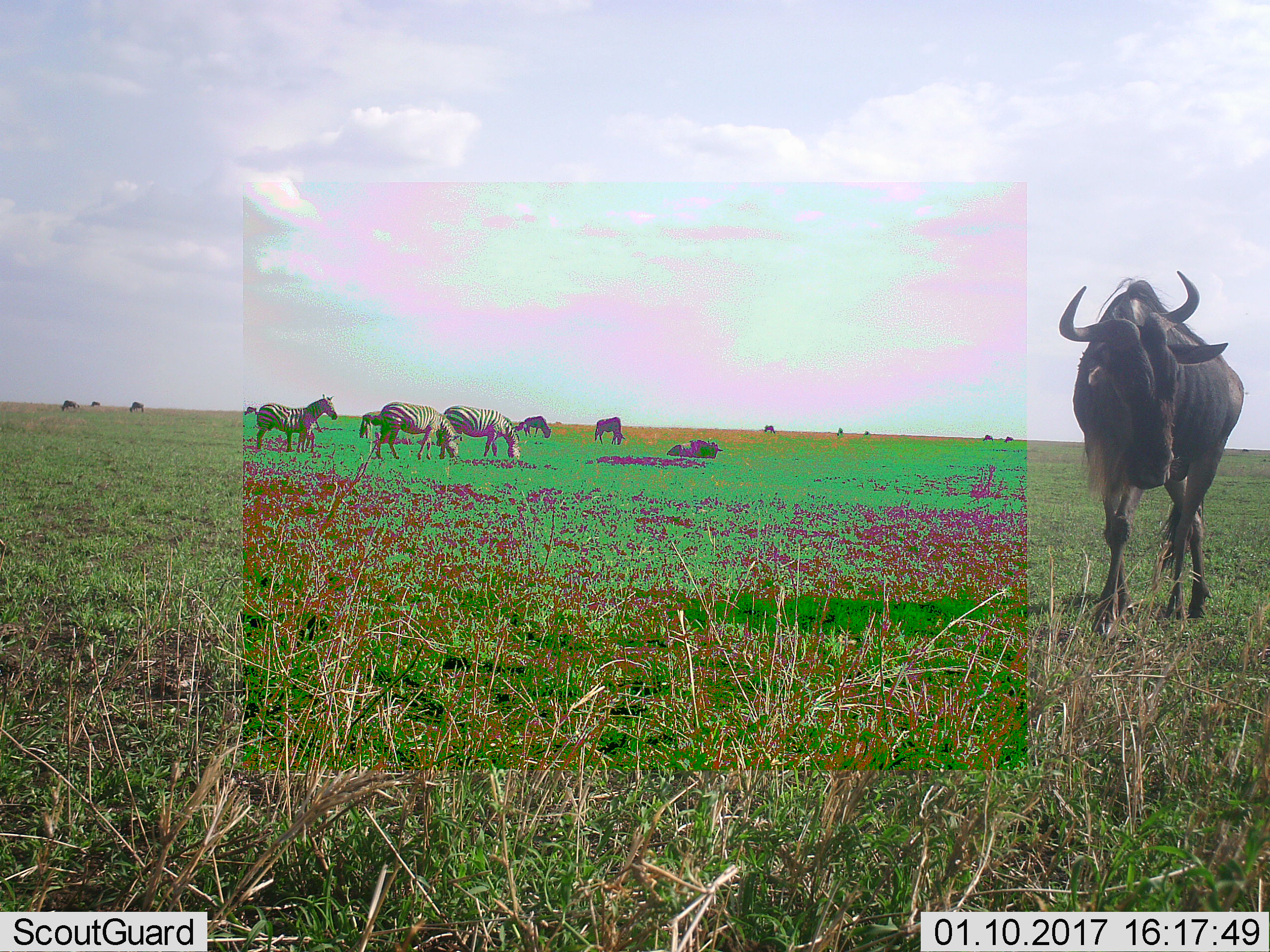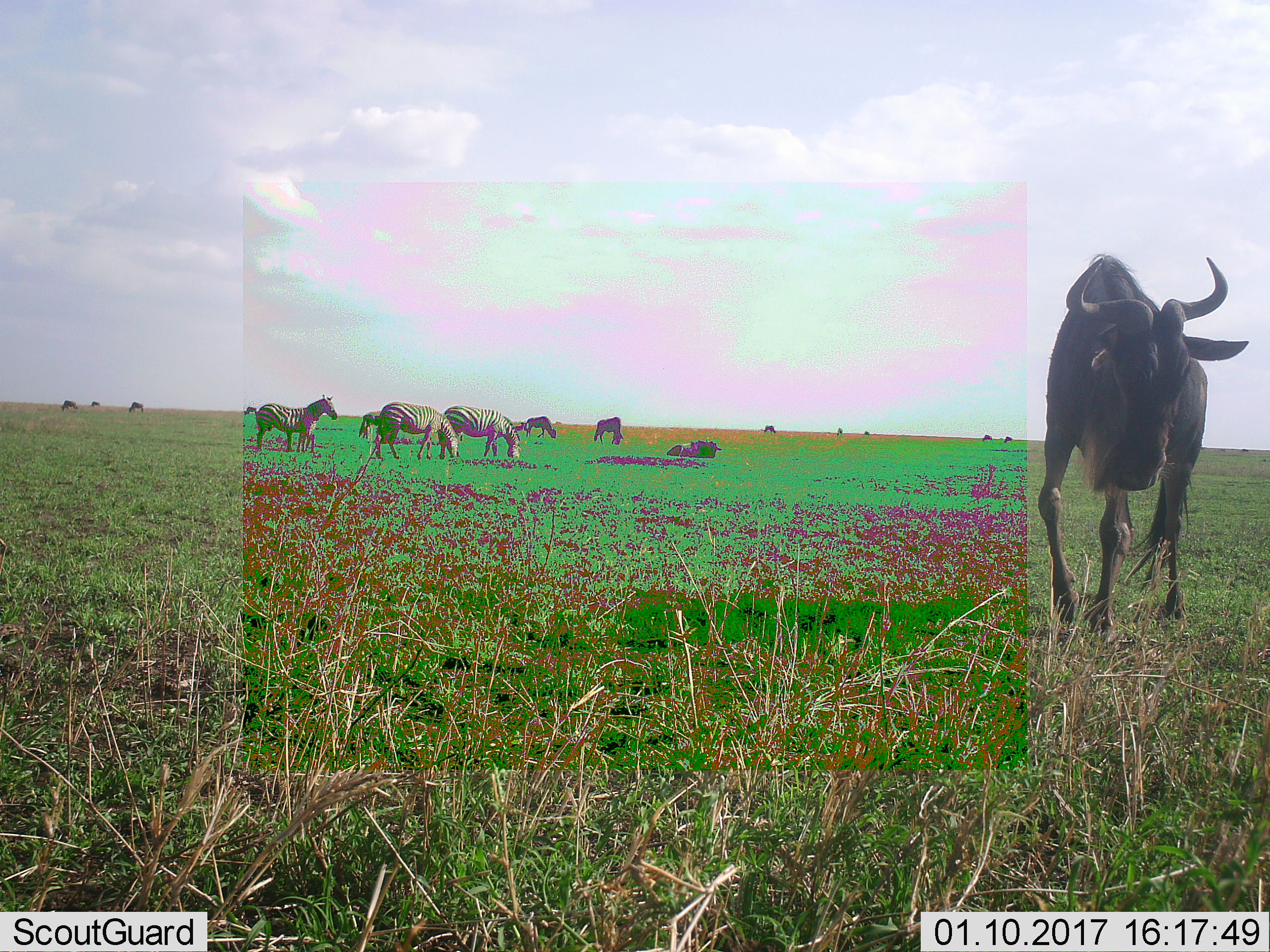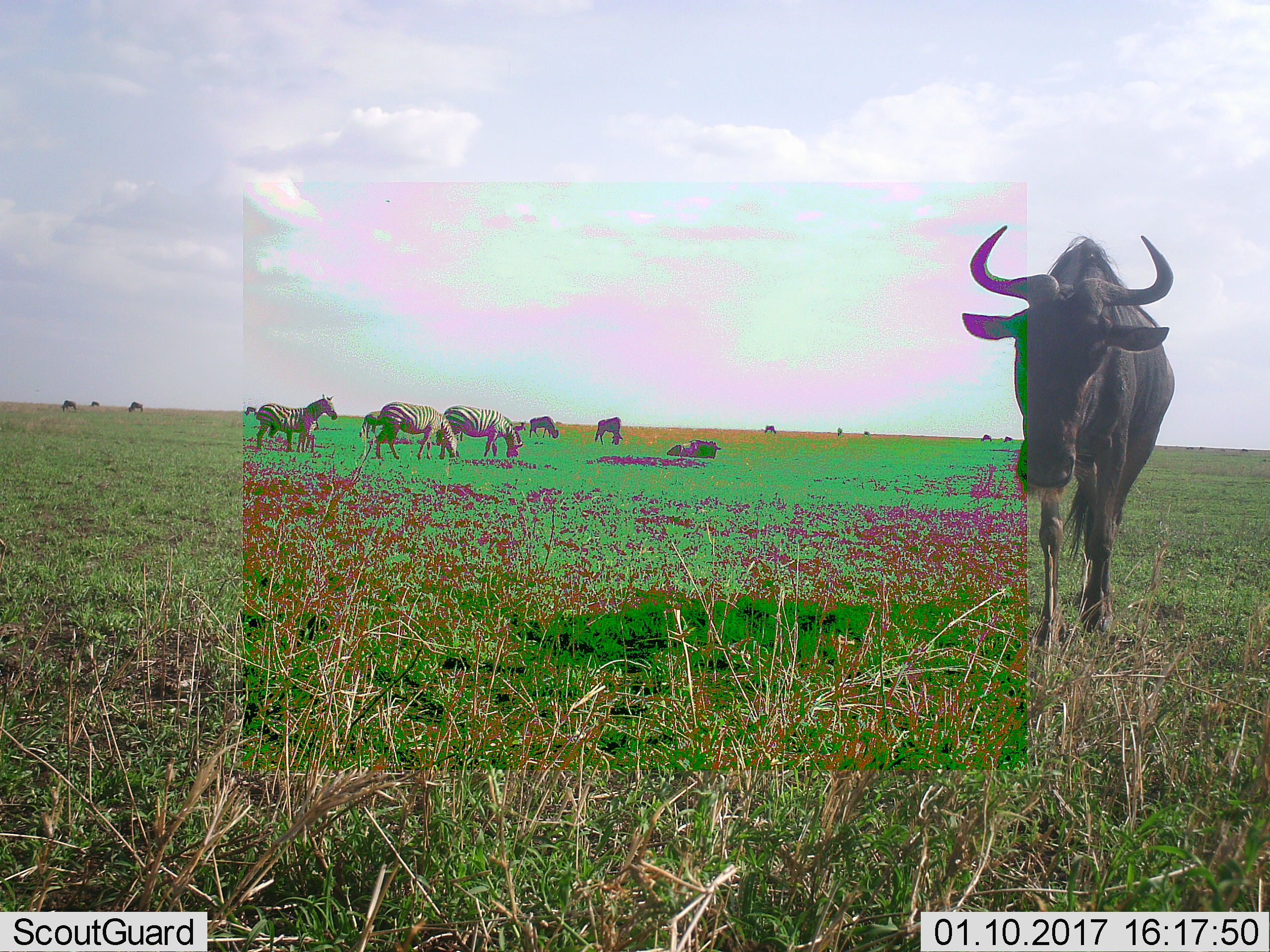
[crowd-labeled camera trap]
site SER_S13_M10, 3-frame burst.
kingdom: Animalia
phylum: Chordata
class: Mammalia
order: Artiodactyla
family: Bovidae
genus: Connochaetes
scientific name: Connochaetes taurinus taurinus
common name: blue wildebeest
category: wildebeestblue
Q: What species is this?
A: Wildebeestblue (blue wildebeest) (Connochaetes taurinus taurinus).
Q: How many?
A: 11-50.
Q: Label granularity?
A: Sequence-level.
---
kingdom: Animalia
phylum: Chordata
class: Mammalia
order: Perissodactyla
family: Equidae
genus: Equus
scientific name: Equus quagga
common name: plains zebra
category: zebraplains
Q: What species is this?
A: Zebraplains (plains zebra) (Equus quagga).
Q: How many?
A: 3.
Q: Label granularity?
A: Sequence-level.